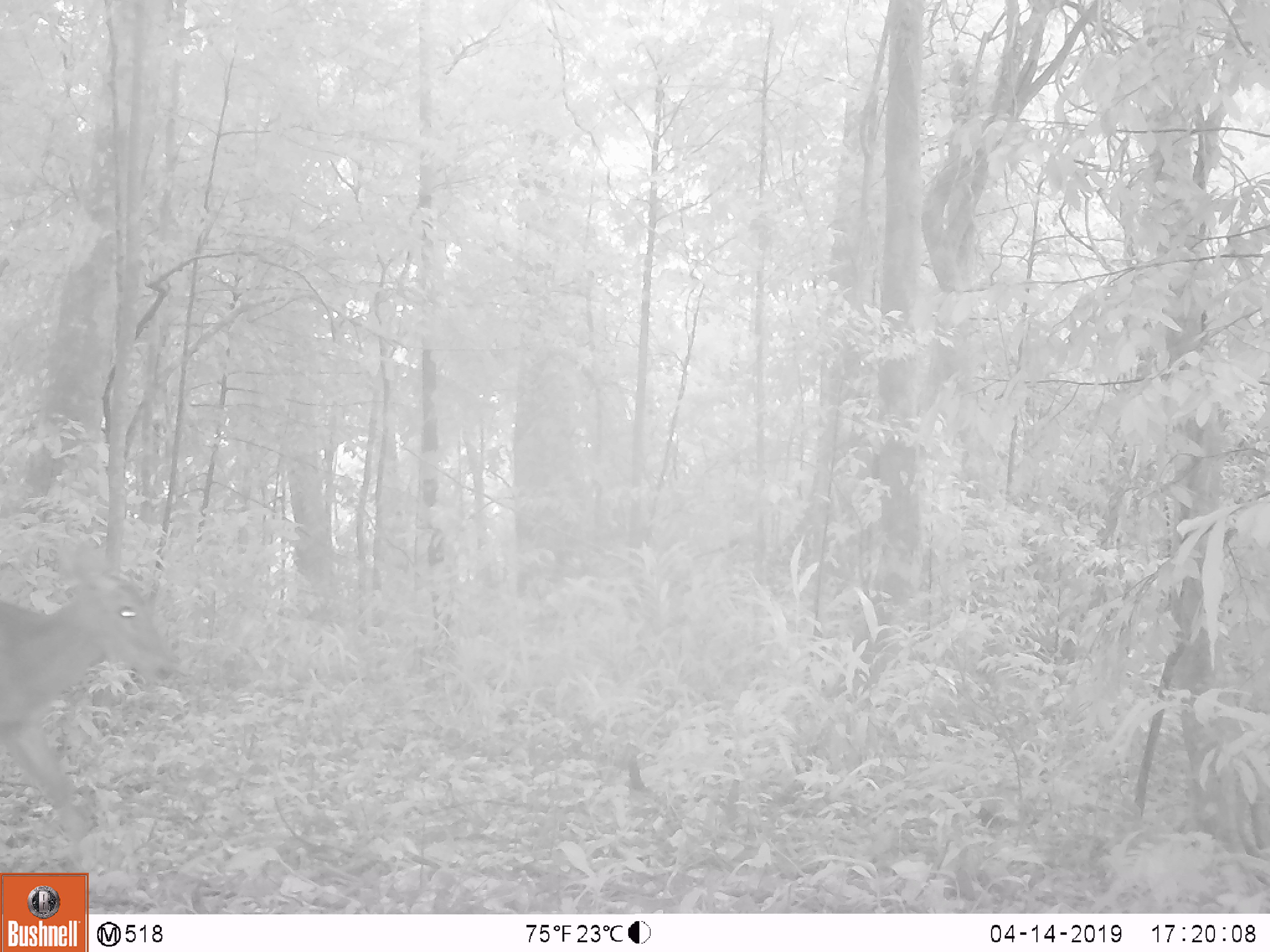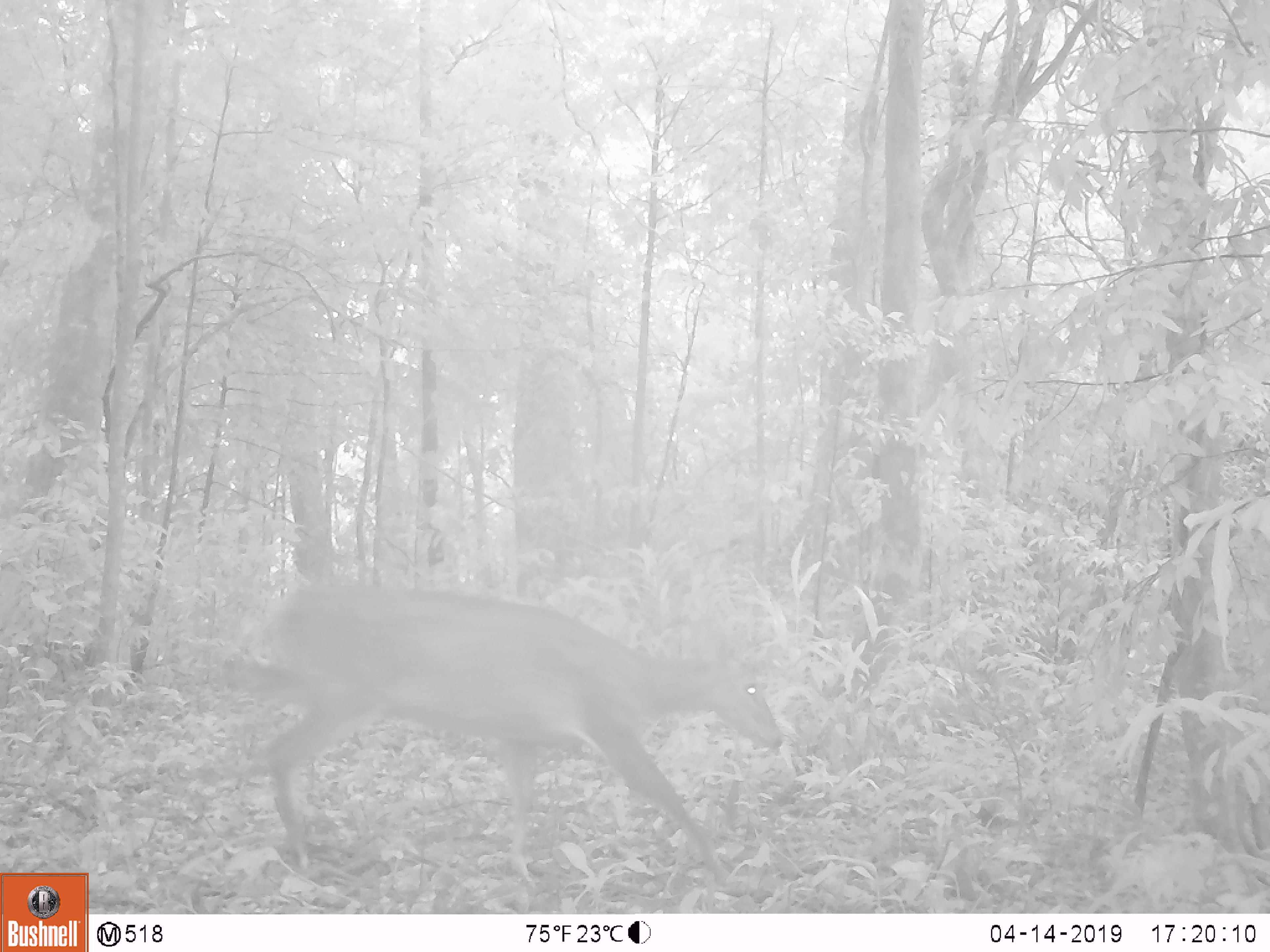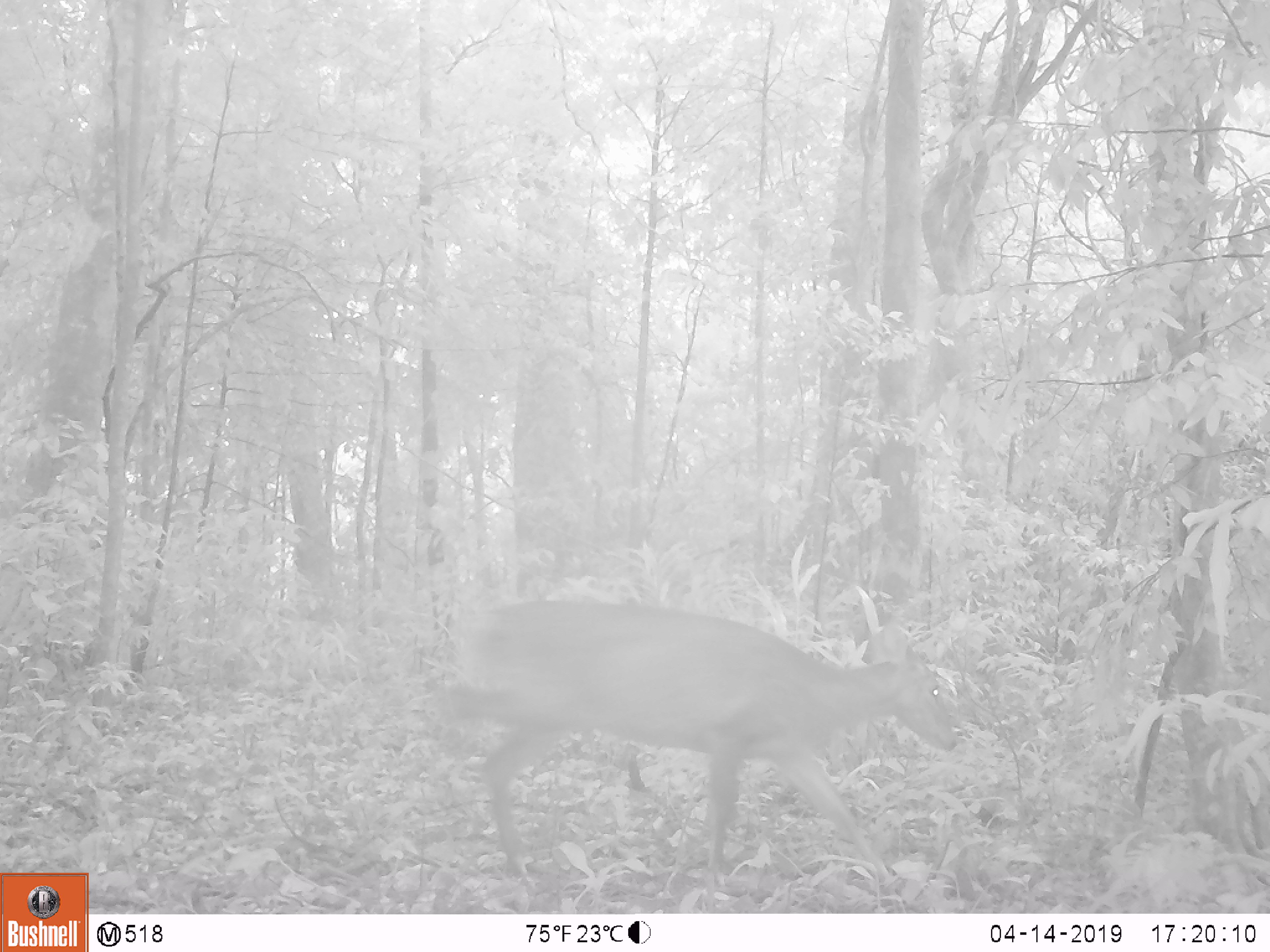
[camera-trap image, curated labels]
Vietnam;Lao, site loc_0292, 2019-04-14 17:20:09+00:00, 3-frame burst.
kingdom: Animalia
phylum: Chordata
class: Mammalia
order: Artiodactyla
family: Cervidae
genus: Muntiacus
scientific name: Muntiacus vuquangensis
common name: large-antlered muntjac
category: large antlered muntjac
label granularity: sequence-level